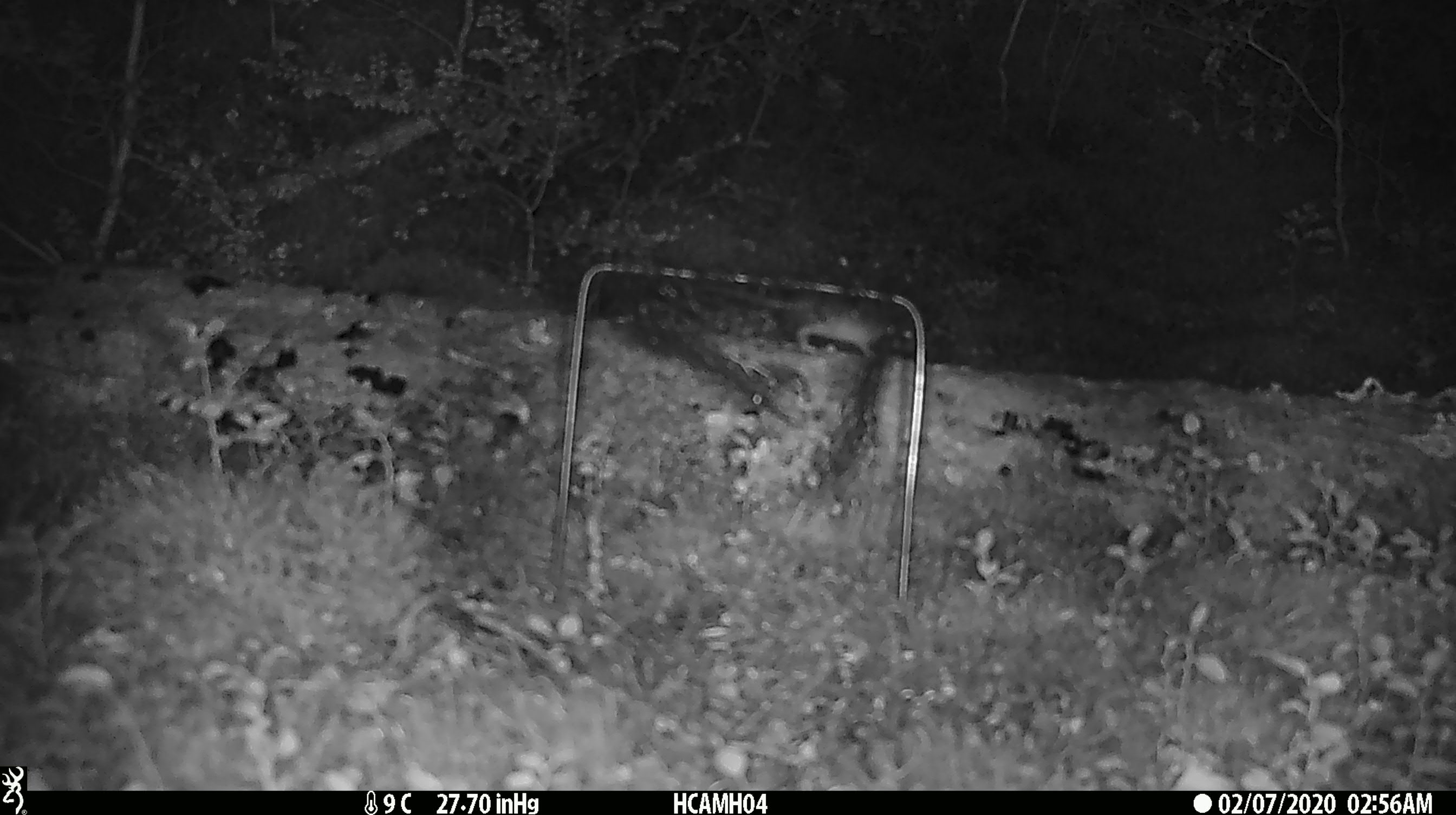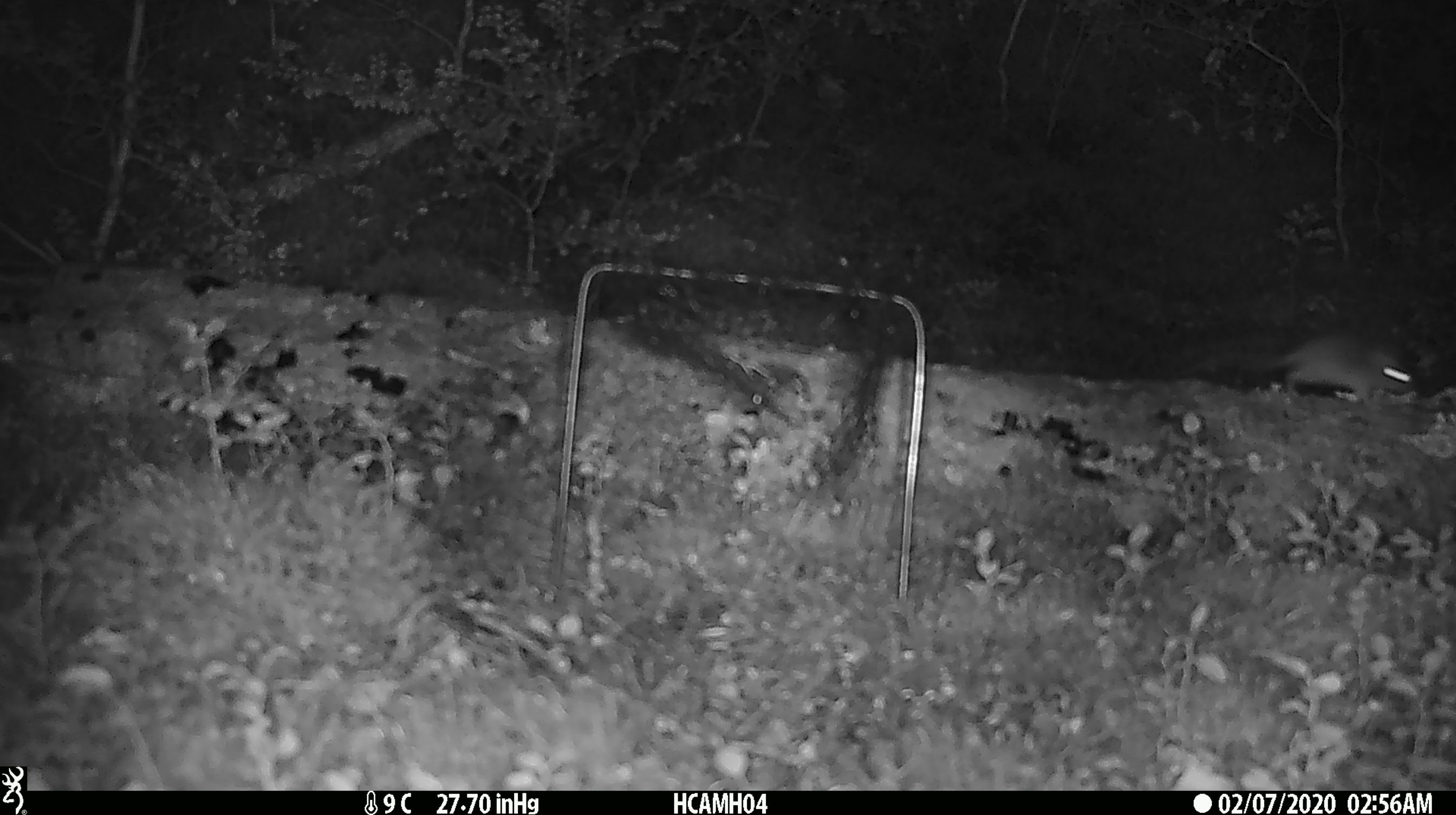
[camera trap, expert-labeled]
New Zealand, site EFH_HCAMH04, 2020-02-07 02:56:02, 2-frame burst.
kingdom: Animalia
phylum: Chordata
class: Mammalia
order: Rodentia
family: Muridae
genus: Mus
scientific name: Mus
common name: mouse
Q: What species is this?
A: Mouse (Mus).